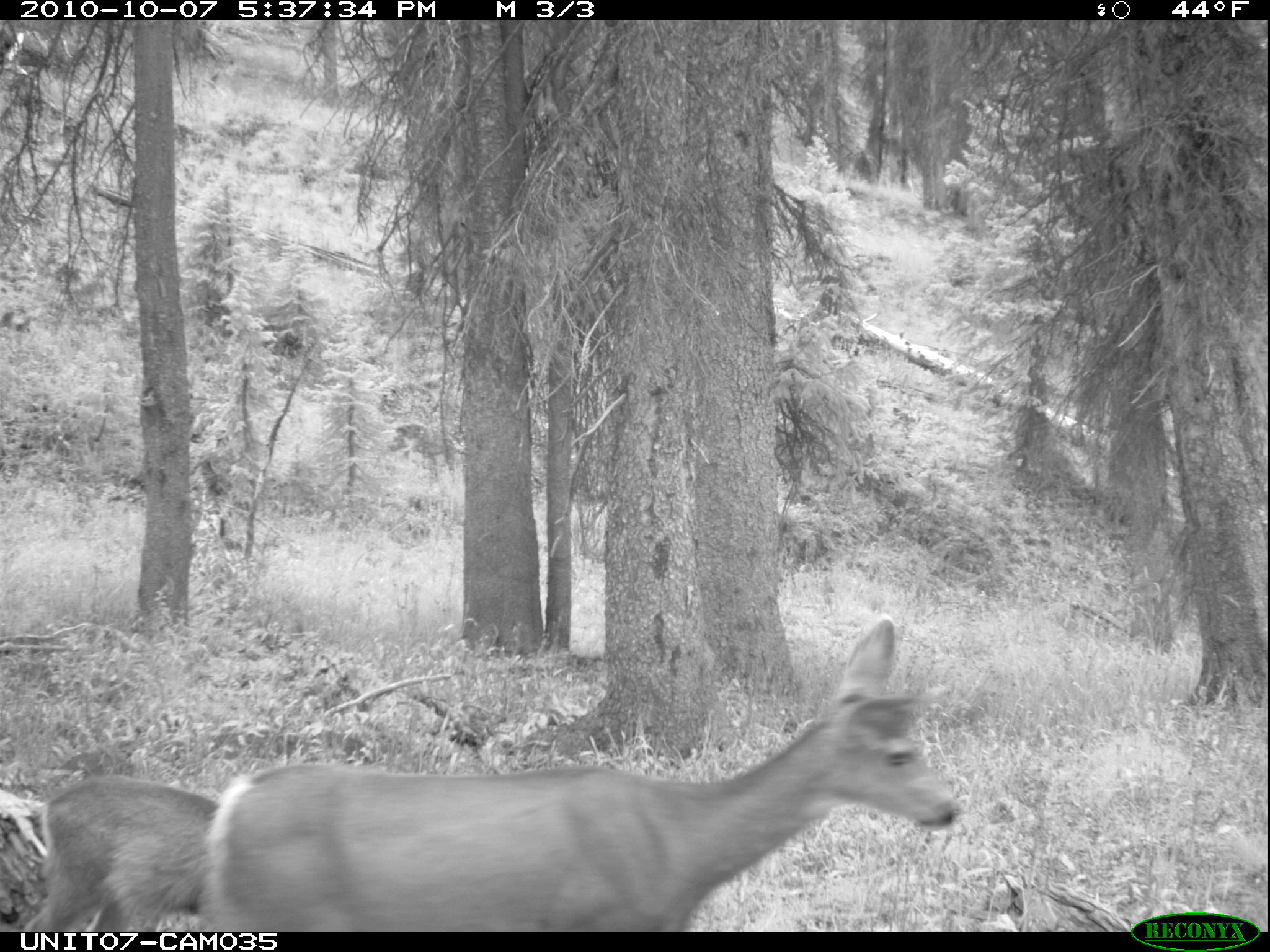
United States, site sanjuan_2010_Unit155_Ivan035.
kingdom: Animalia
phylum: Chordata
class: Mammalia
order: Artiodactyla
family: Cervidae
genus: Odocoileus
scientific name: Odocoileus hemionus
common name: mule deer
Odocoileus hemionus (mule deer).